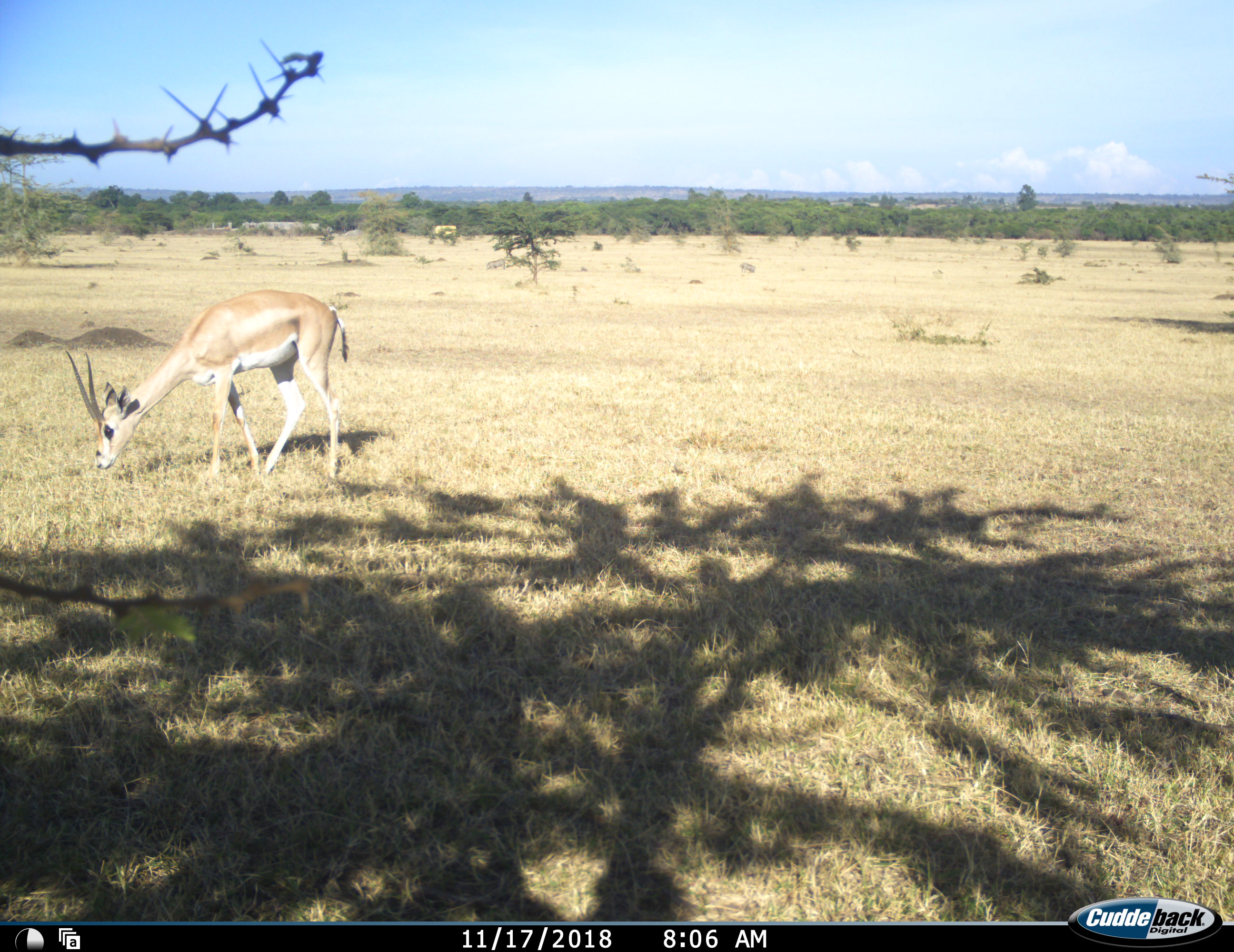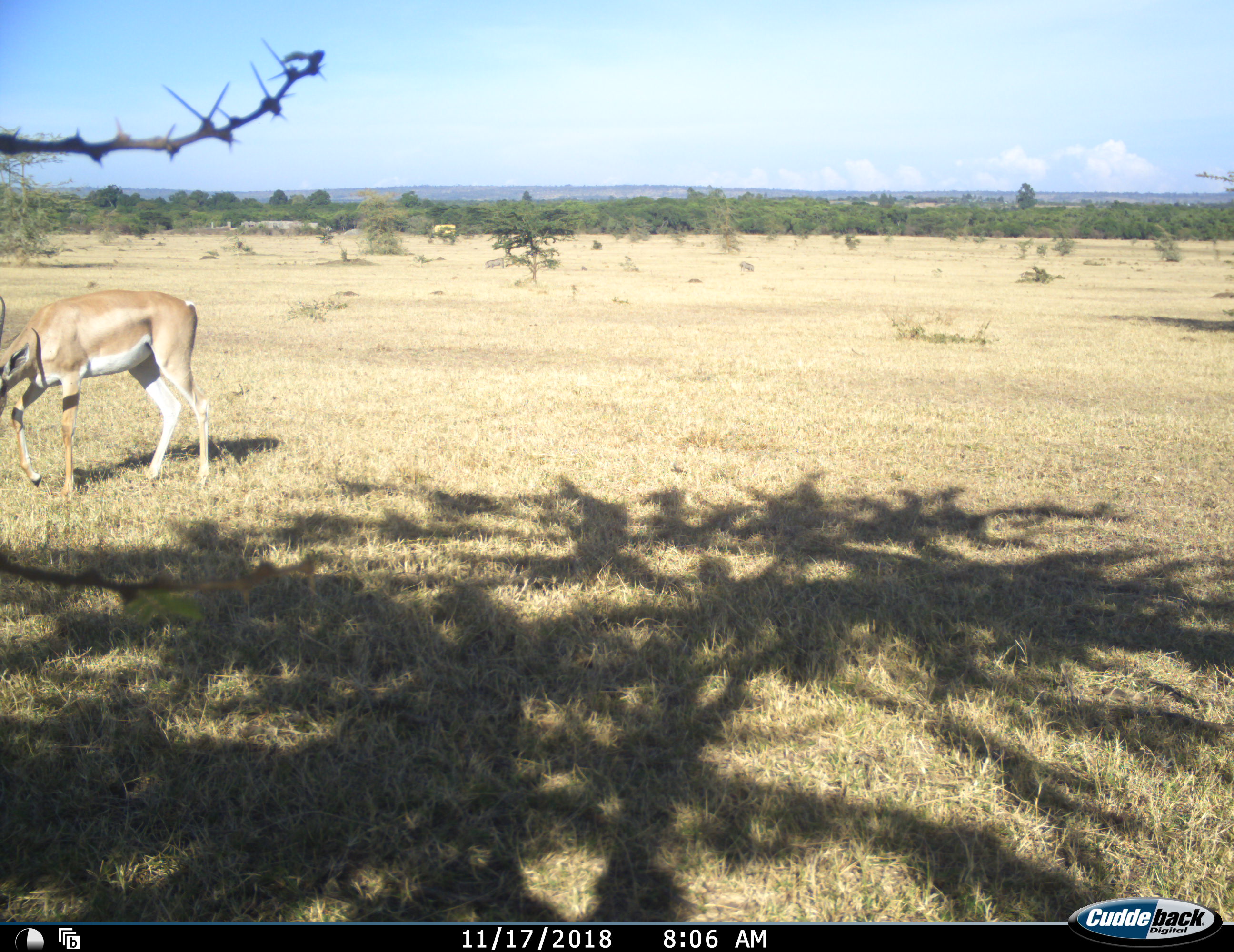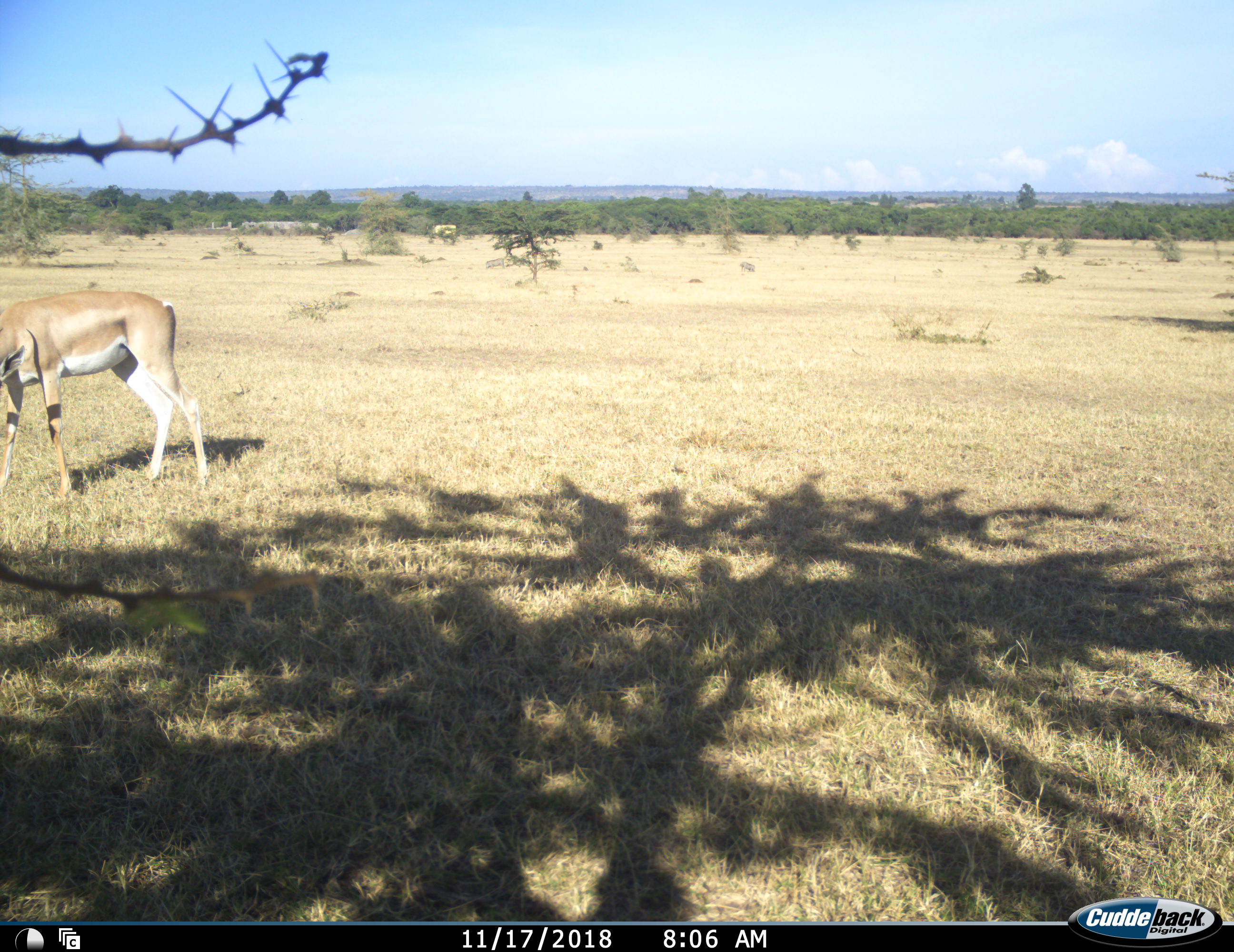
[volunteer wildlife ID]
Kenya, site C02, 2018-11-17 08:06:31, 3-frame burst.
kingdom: Animalia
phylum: Chordata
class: Mammalia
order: Artiodactyla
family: Bovidae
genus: Nanger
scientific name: Nanger granti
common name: grant's gazelle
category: gazellegrants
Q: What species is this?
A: Gazellegrants (grant's gazelle) (Nanger granti).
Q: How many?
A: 1.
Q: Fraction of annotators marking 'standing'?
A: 12%.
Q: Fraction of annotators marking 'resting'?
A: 0%.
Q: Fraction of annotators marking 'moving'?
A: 62%.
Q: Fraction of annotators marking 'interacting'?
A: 0%.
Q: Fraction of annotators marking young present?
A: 0%.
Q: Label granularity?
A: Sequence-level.